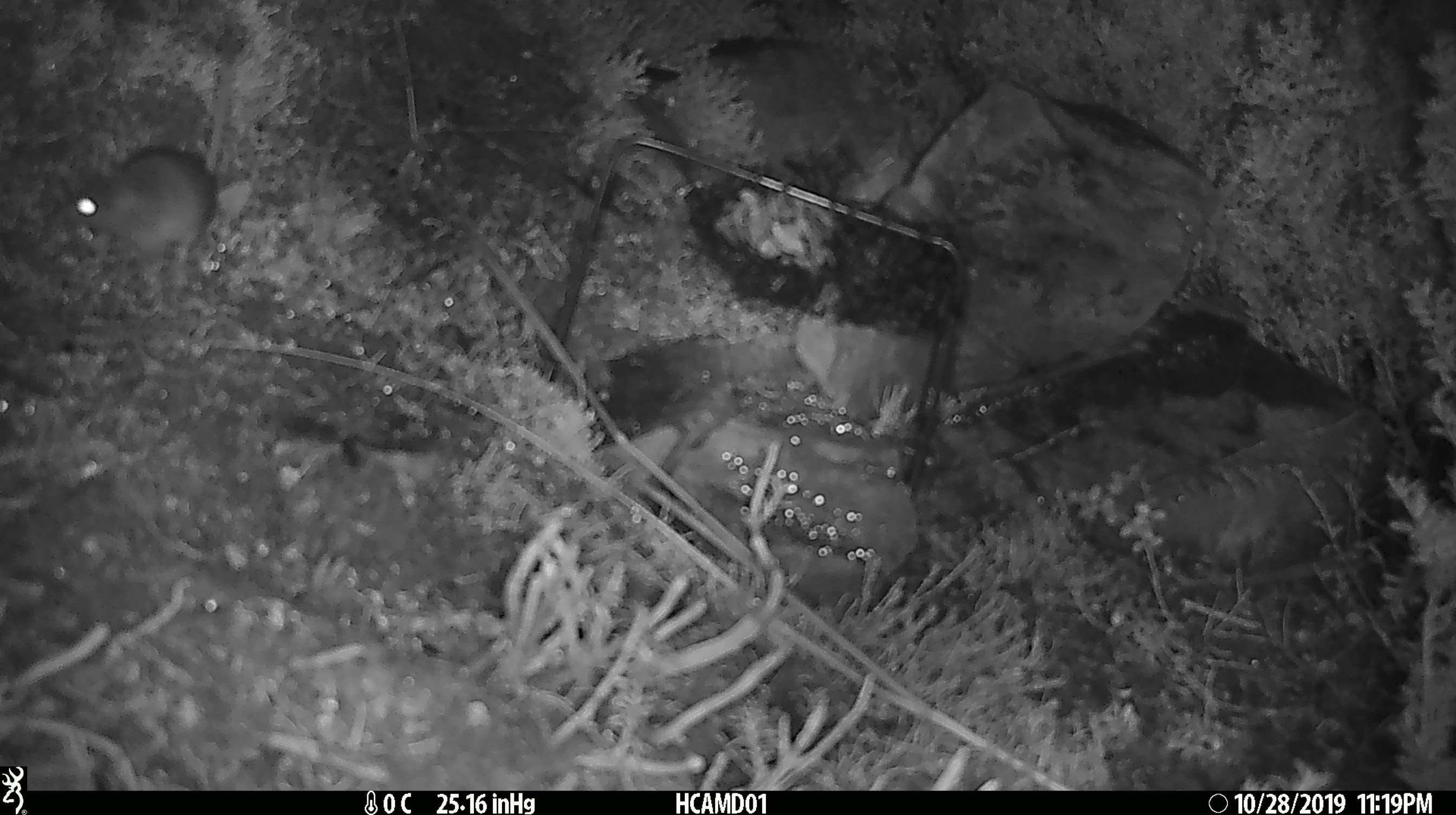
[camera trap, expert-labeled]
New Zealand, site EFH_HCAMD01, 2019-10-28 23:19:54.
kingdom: Animalia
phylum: Chordata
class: Mammalia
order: Rodentia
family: Muridae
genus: Mus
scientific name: Mus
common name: mouse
Mouse (Mus).